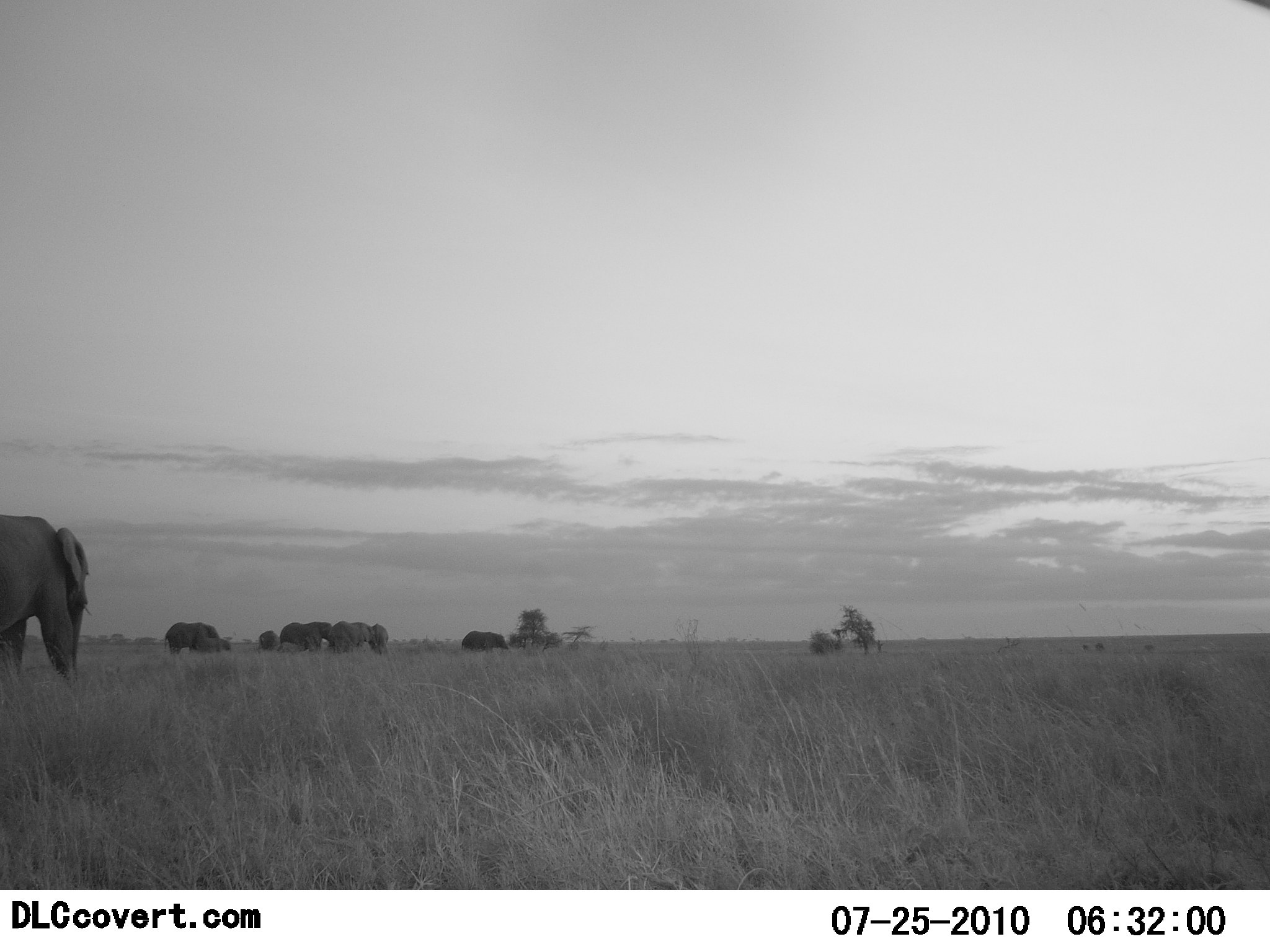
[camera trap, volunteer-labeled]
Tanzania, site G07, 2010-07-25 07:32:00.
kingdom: Animalia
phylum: Chordata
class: Mammalia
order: Proboscidea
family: Elephantidae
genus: Loxodonta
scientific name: Loxodonta africana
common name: african bush elephant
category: elephant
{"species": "elephant (african bush elephant) (Loxodonta africana)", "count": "7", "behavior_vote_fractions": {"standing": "25%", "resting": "0%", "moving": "92%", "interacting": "8%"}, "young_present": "42%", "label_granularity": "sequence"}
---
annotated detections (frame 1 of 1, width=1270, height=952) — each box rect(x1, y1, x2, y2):
animal: rect(0, 514, 92, 685); rect(164, 622, 221, 656); rect(280, 621, 334, 651); rect(332, 621, 372, 653); rect(462, 630, 509, 652); rect(192, 636, 231, 653); rect(464, 636, 500, 653); rect(370, 624, 389, 651); rect(258, 630, 281, 650)